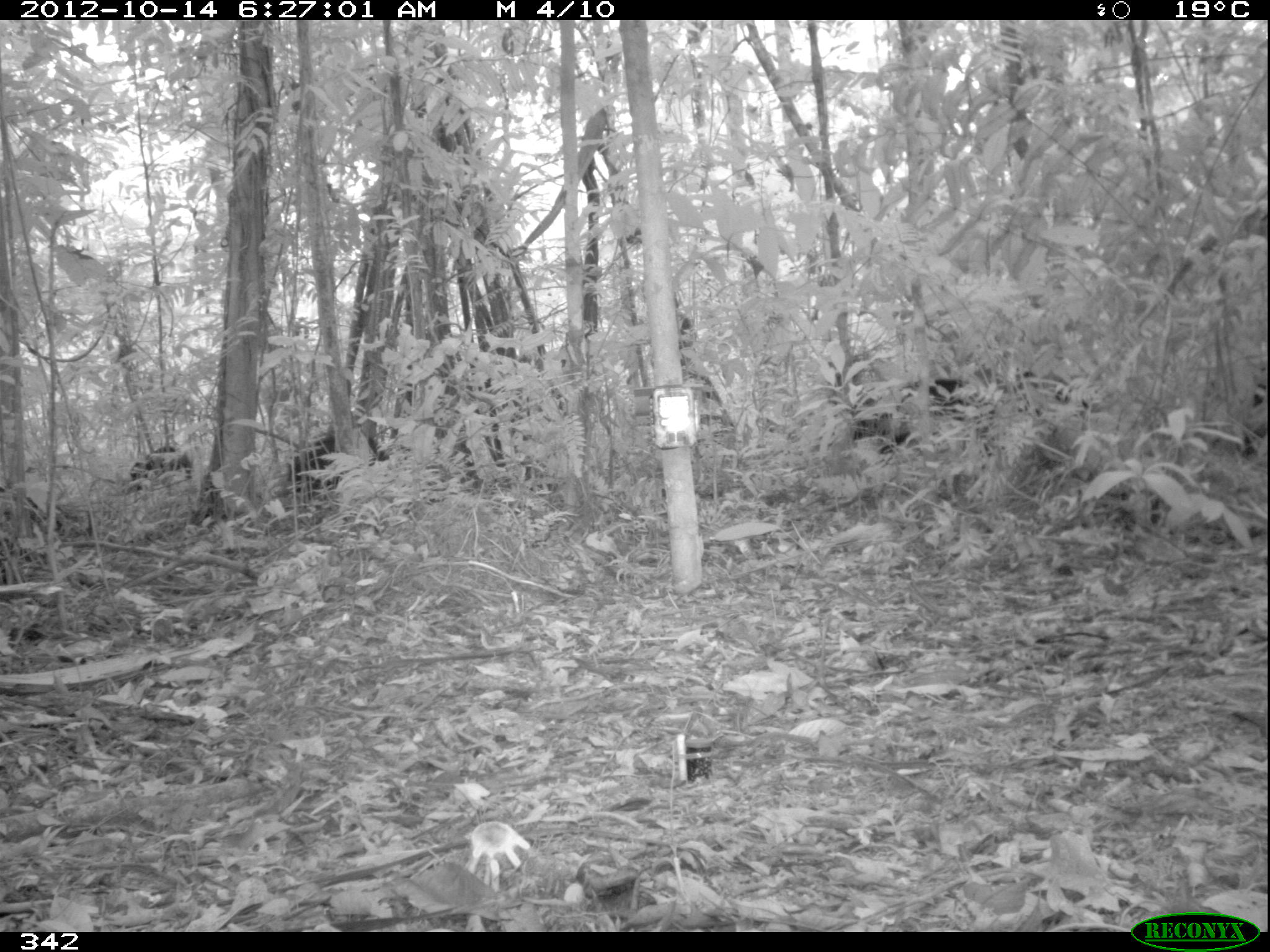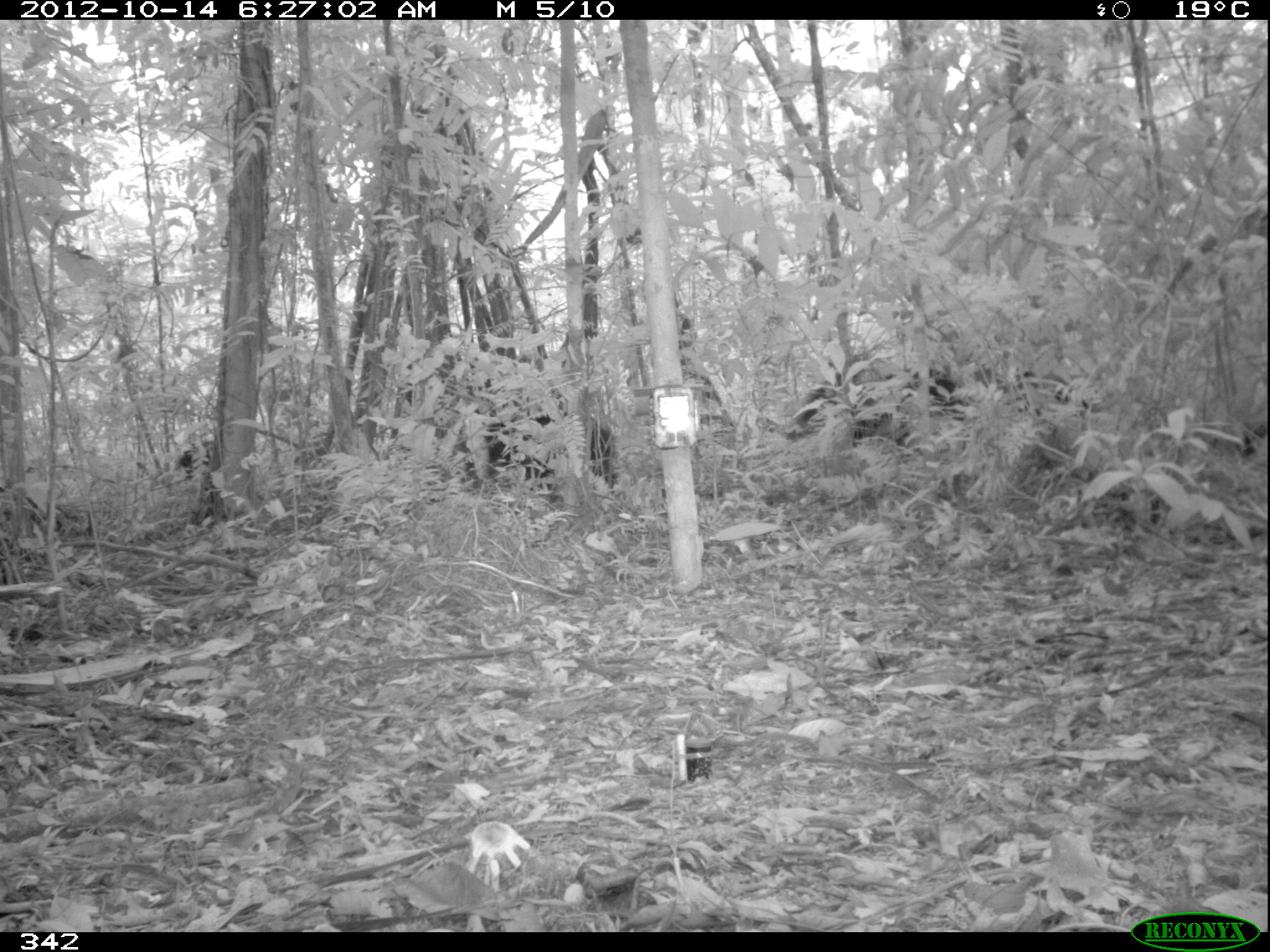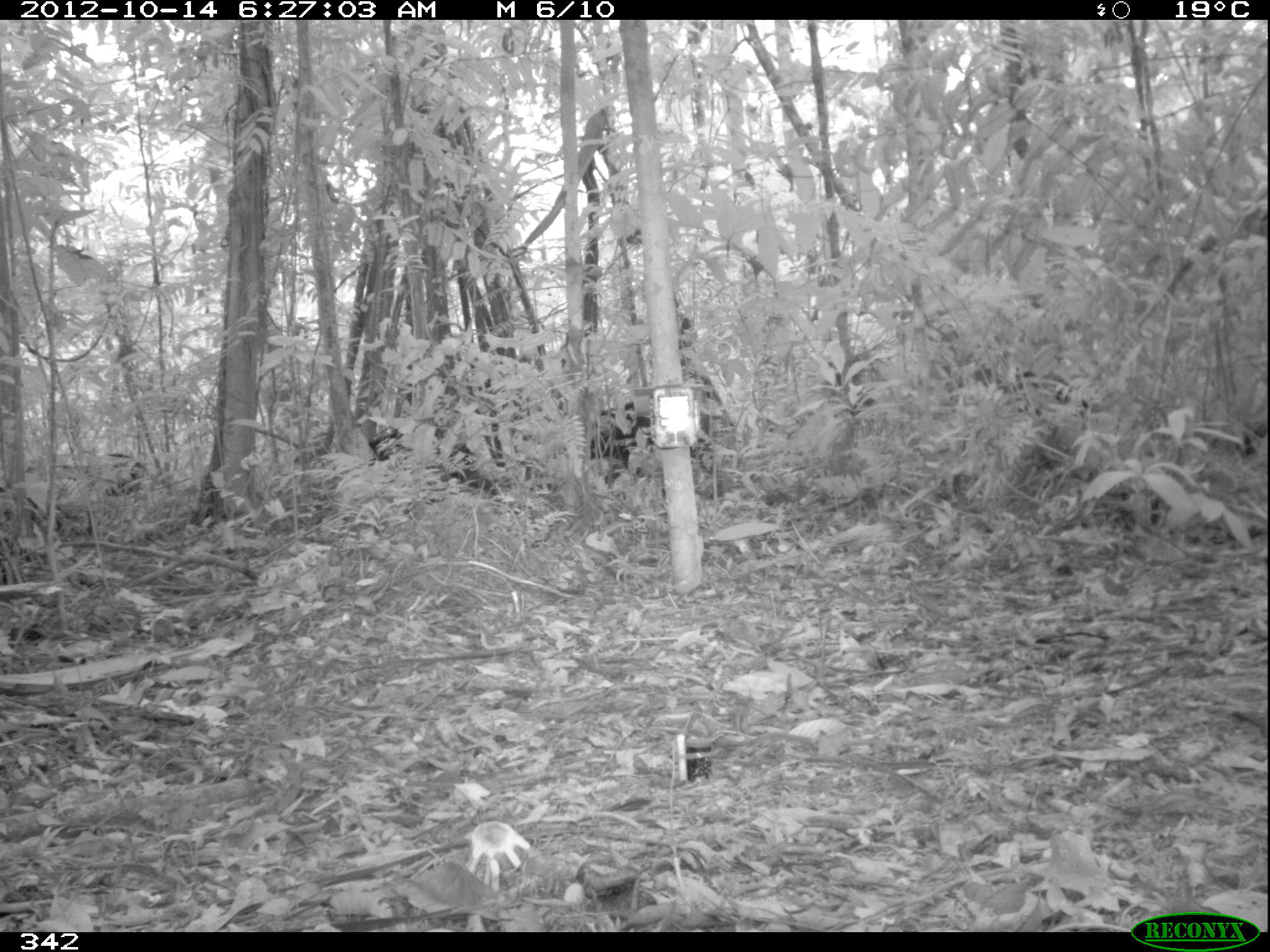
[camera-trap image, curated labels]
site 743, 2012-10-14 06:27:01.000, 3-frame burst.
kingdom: Animalia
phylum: Chordata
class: Mammalia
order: Artiodactyla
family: Tayassuidae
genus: Tayassu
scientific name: Tayassu pecari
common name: white-lipped peccary